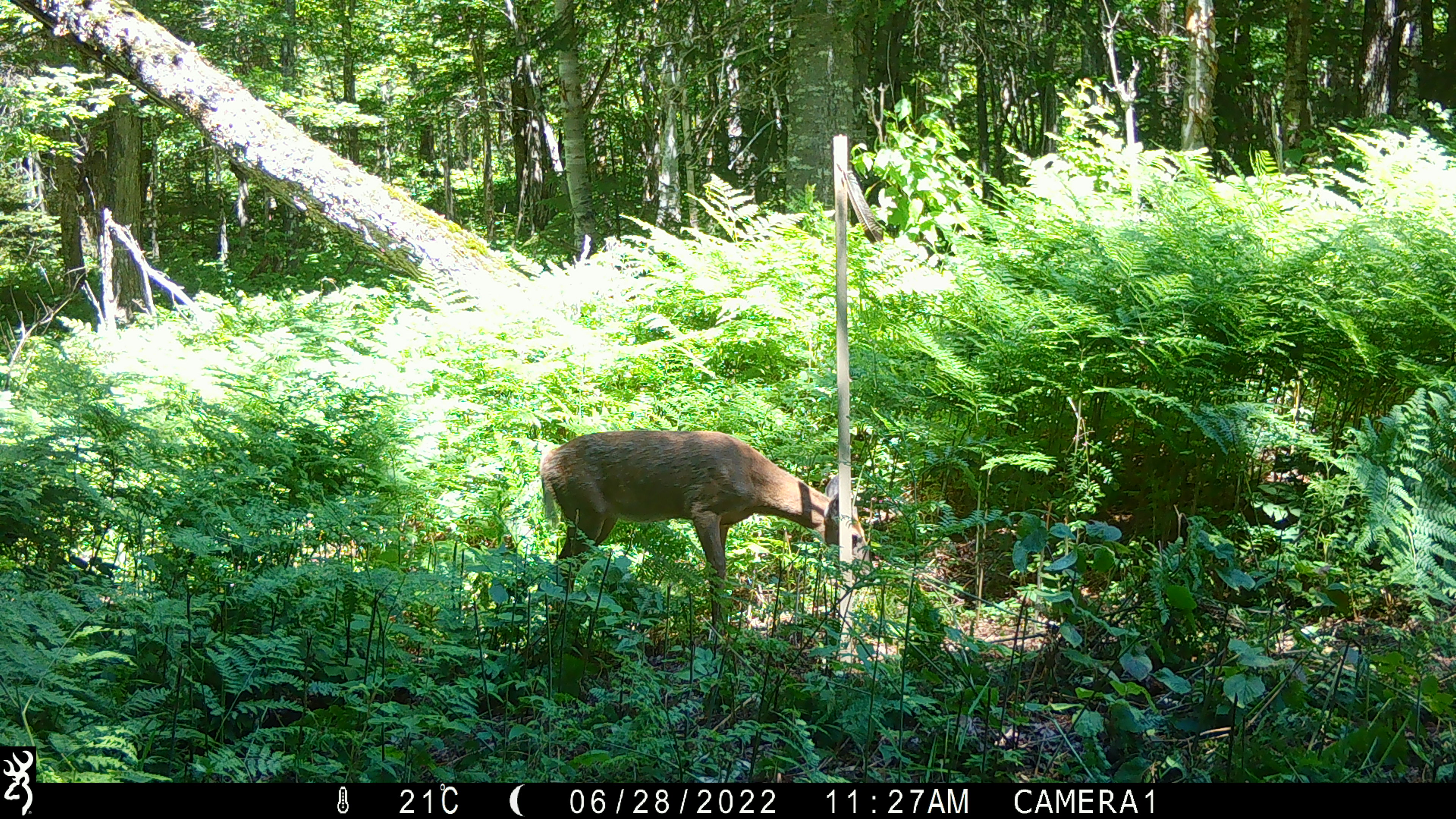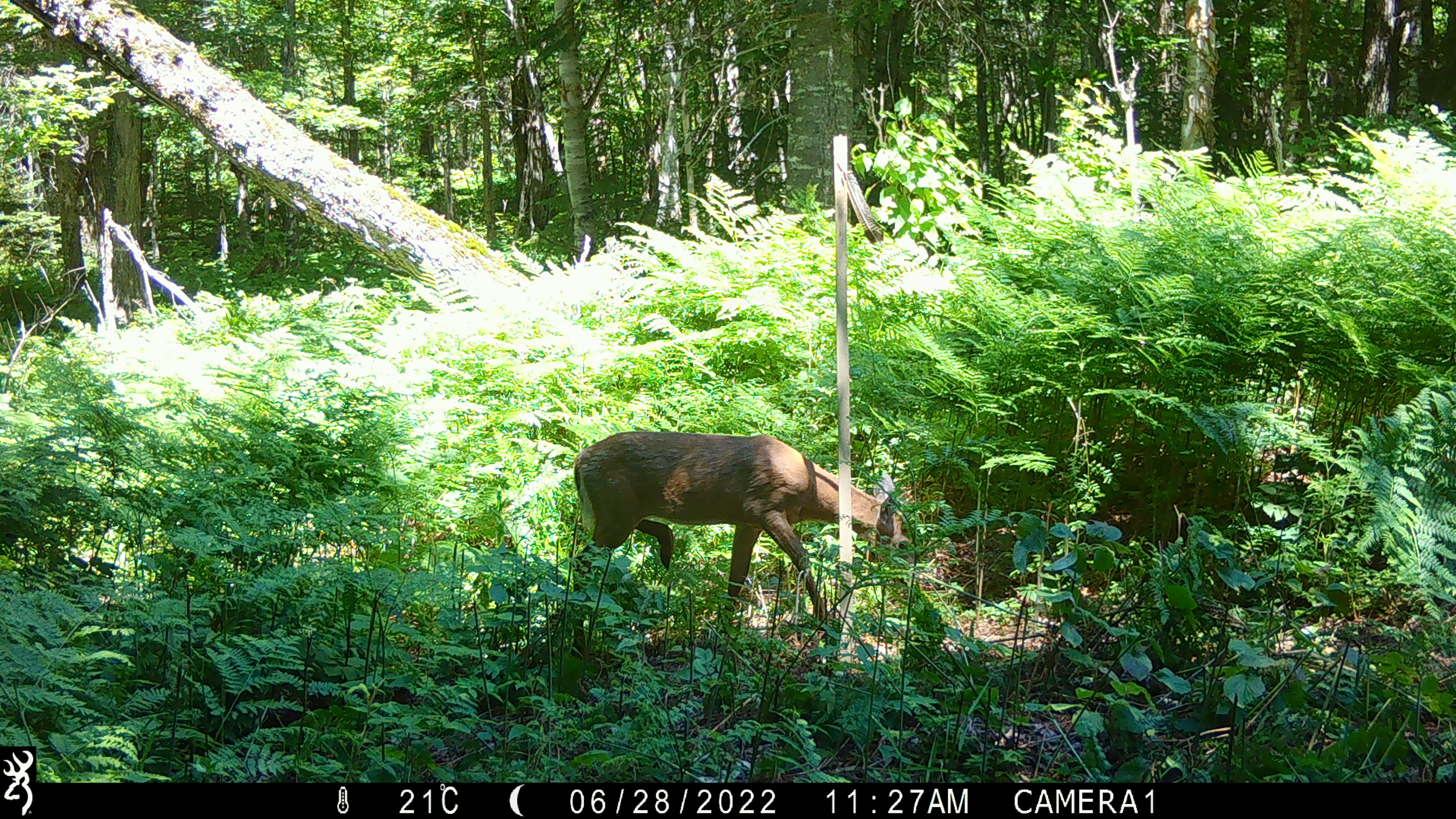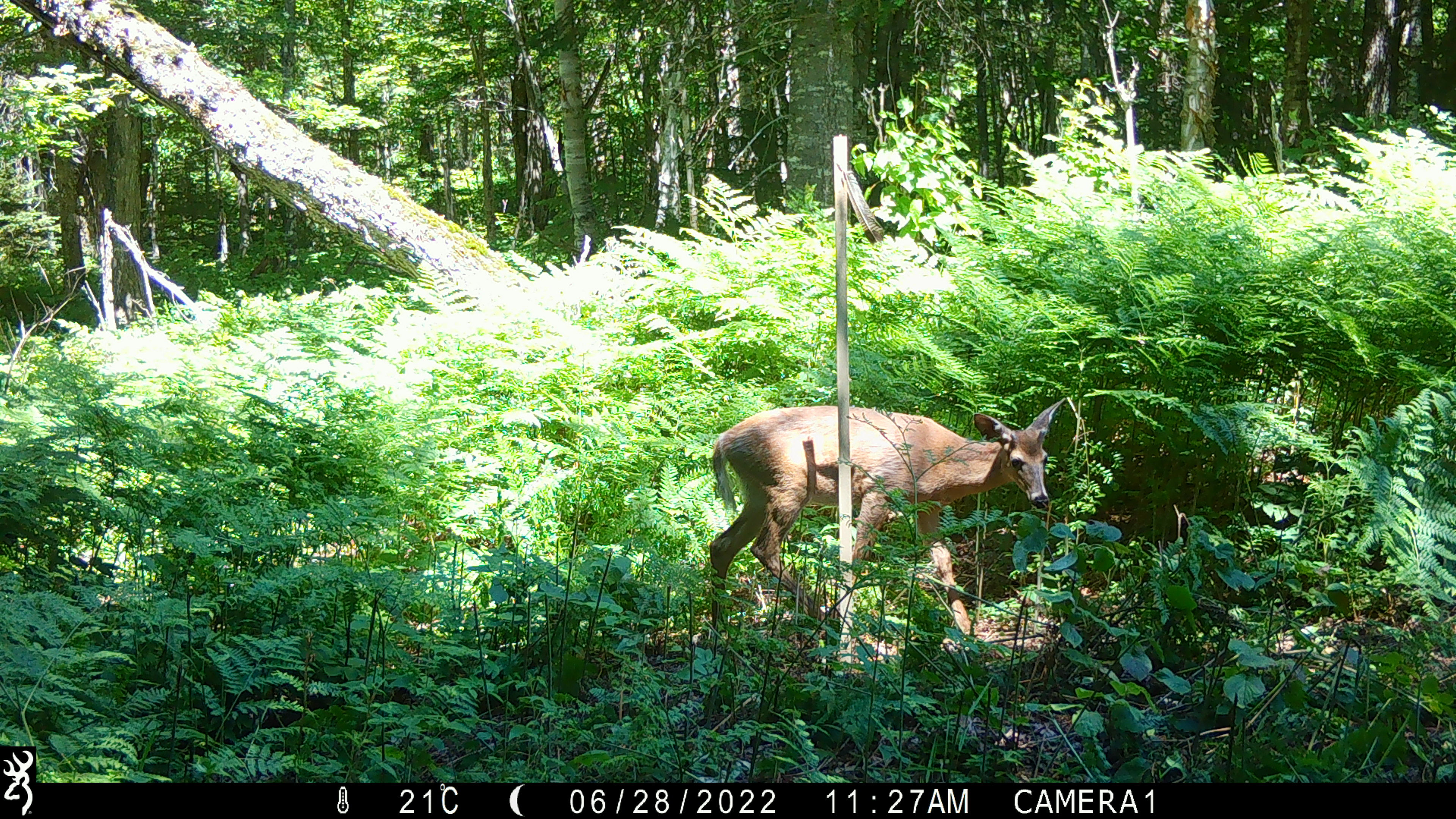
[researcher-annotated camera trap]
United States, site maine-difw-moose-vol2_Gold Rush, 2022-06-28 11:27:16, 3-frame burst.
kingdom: Animalia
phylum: Chordata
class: Mammalia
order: Artiodactyla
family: Cervidae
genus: Odocoileus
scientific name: Odocoileus virginianus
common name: white-tailed deer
White-tailed deer (Odocoileus virginianus).